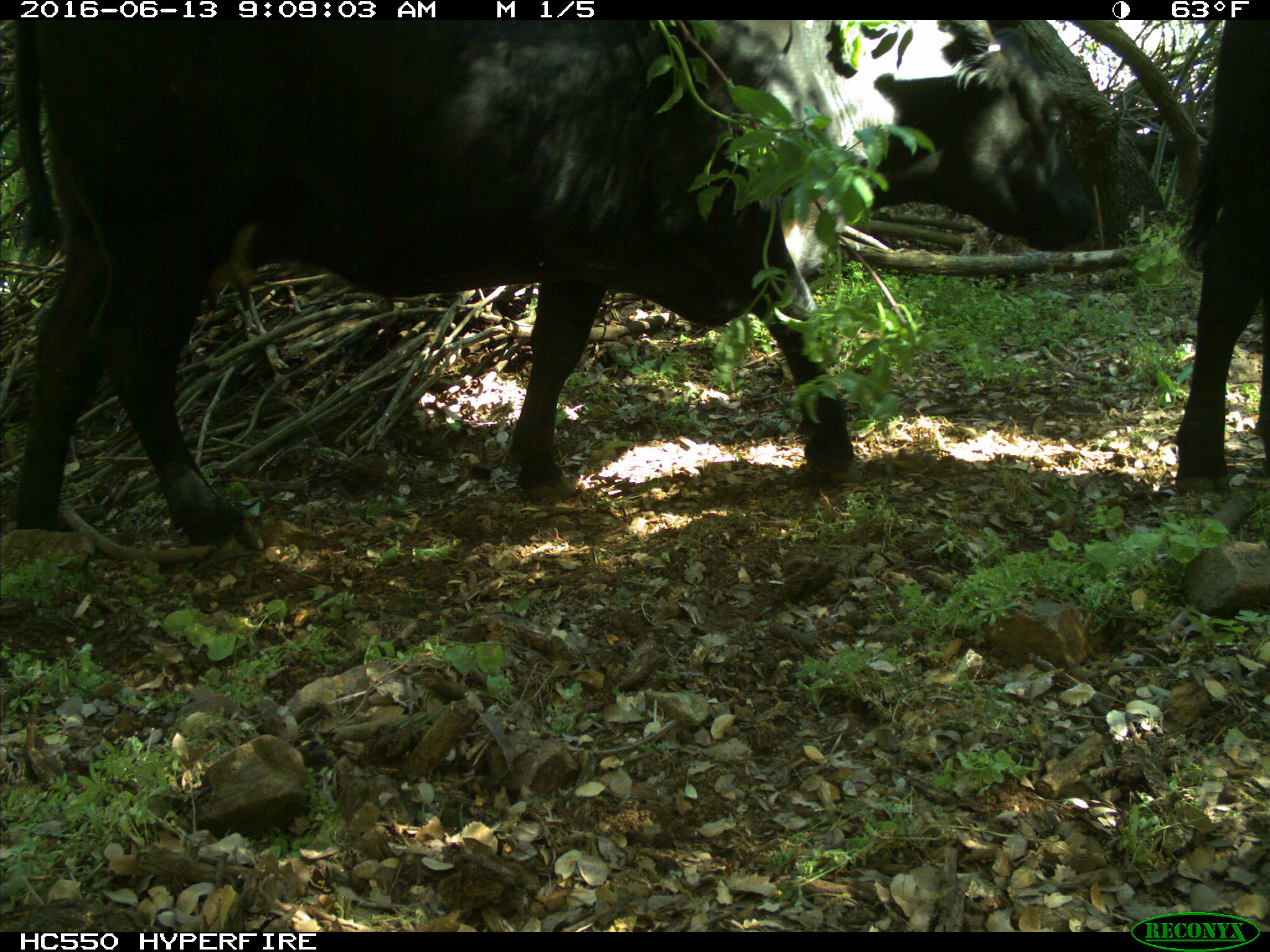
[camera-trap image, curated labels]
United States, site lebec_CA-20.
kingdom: Animalia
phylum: Chordata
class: Mammalia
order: Artiodactyla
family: Bovidae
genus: Bos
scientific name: Bos taurus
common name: domestic cow